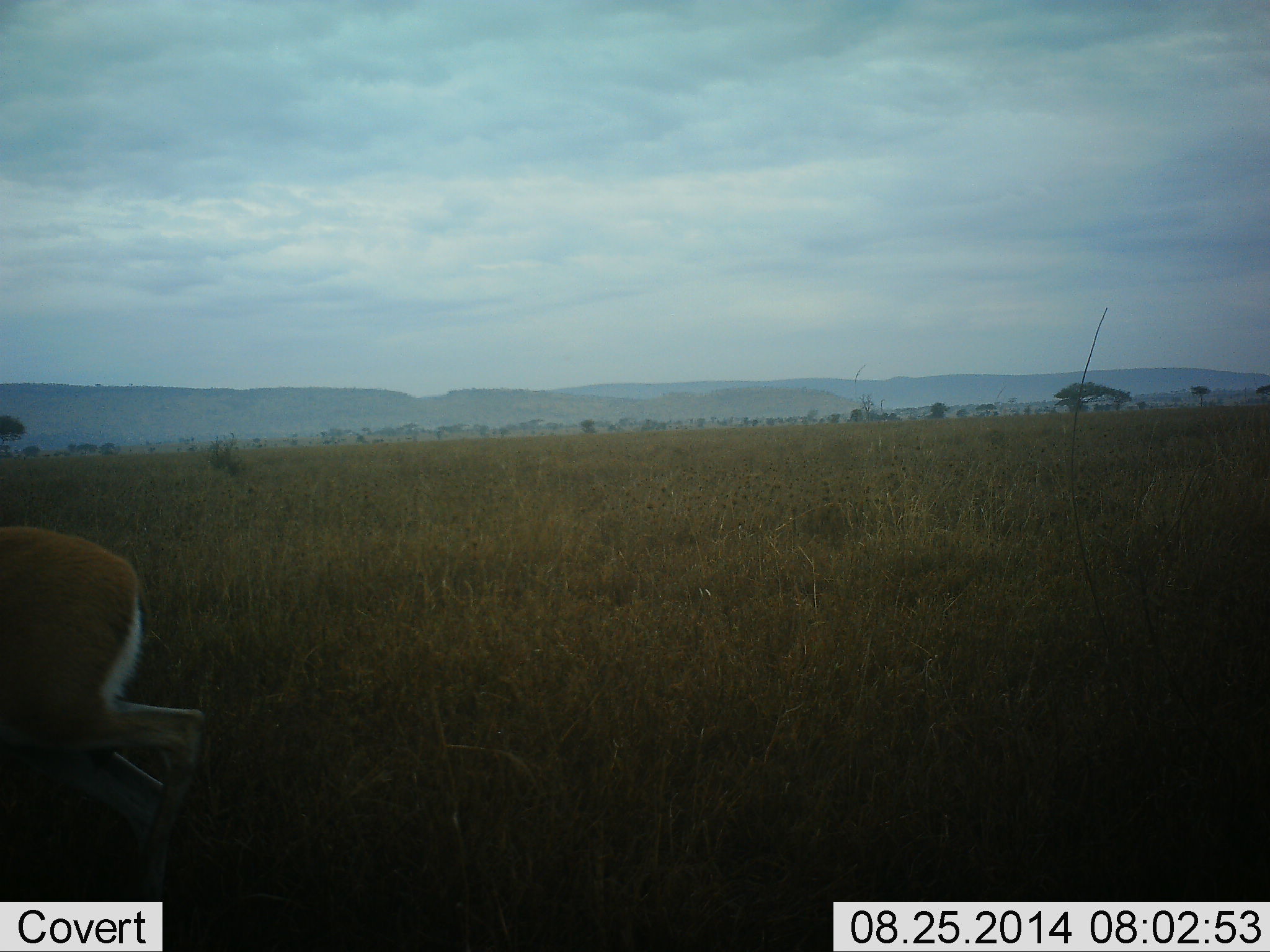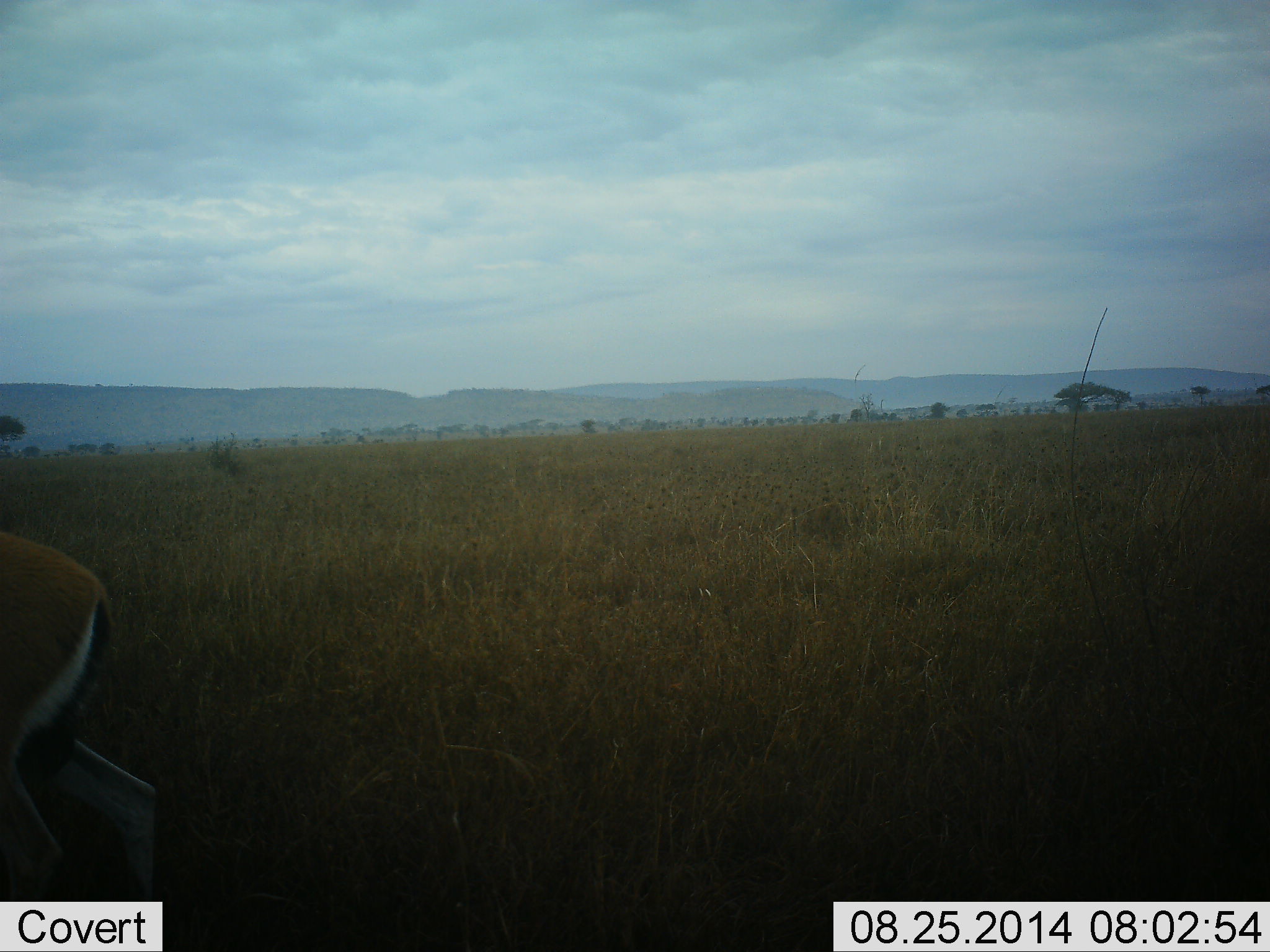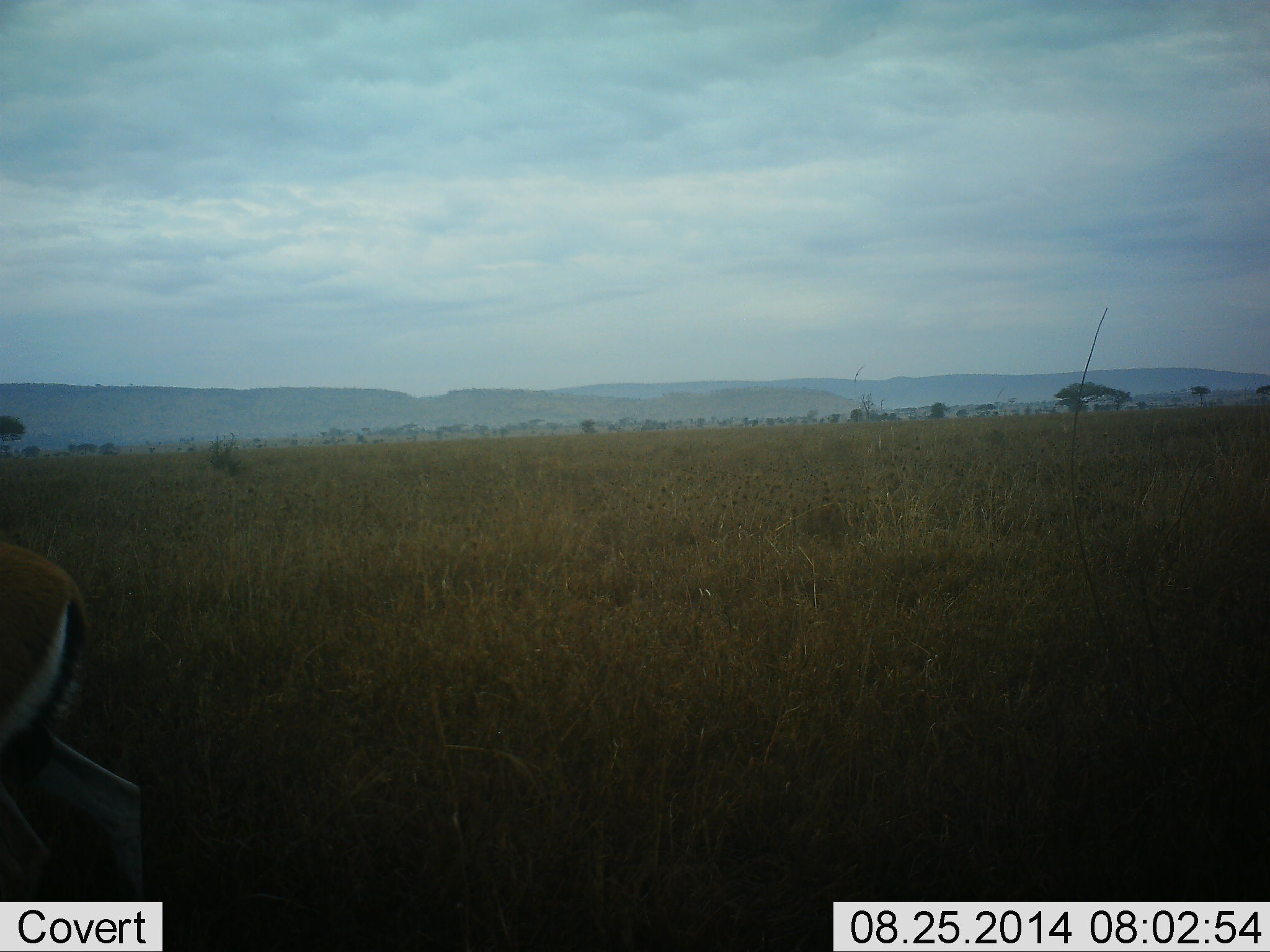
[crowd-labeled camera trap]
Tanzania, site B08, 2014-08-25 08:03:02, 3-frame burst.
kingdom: Animalia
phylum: Chordata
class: Mammalia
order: Artiodactyla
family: Bovidae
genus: Eudorcas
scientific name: Eudorcas thomsonii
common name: thomson's gazelle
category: gazellethomsons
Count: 1.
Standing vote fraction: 50%.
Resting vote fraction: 0%.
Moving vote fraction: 50%.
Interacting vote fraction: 0%.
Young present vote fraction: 0%.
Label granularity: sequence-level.